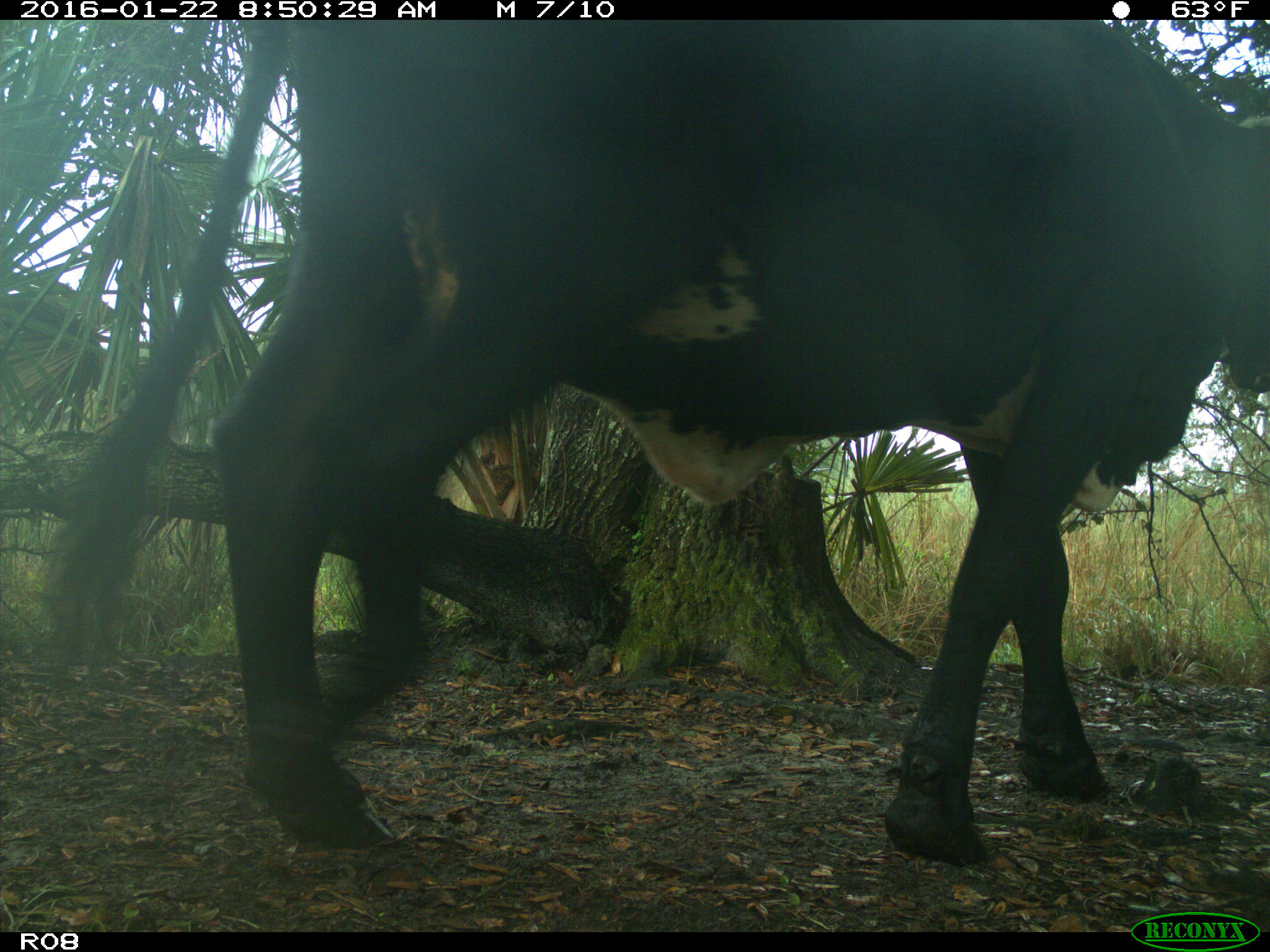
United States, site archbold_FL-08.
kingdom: Animalia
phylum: Chordata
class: Mammalia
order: Artiodactyla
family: Bovidae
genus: Bos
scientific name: Bos taurus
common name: domestic cow